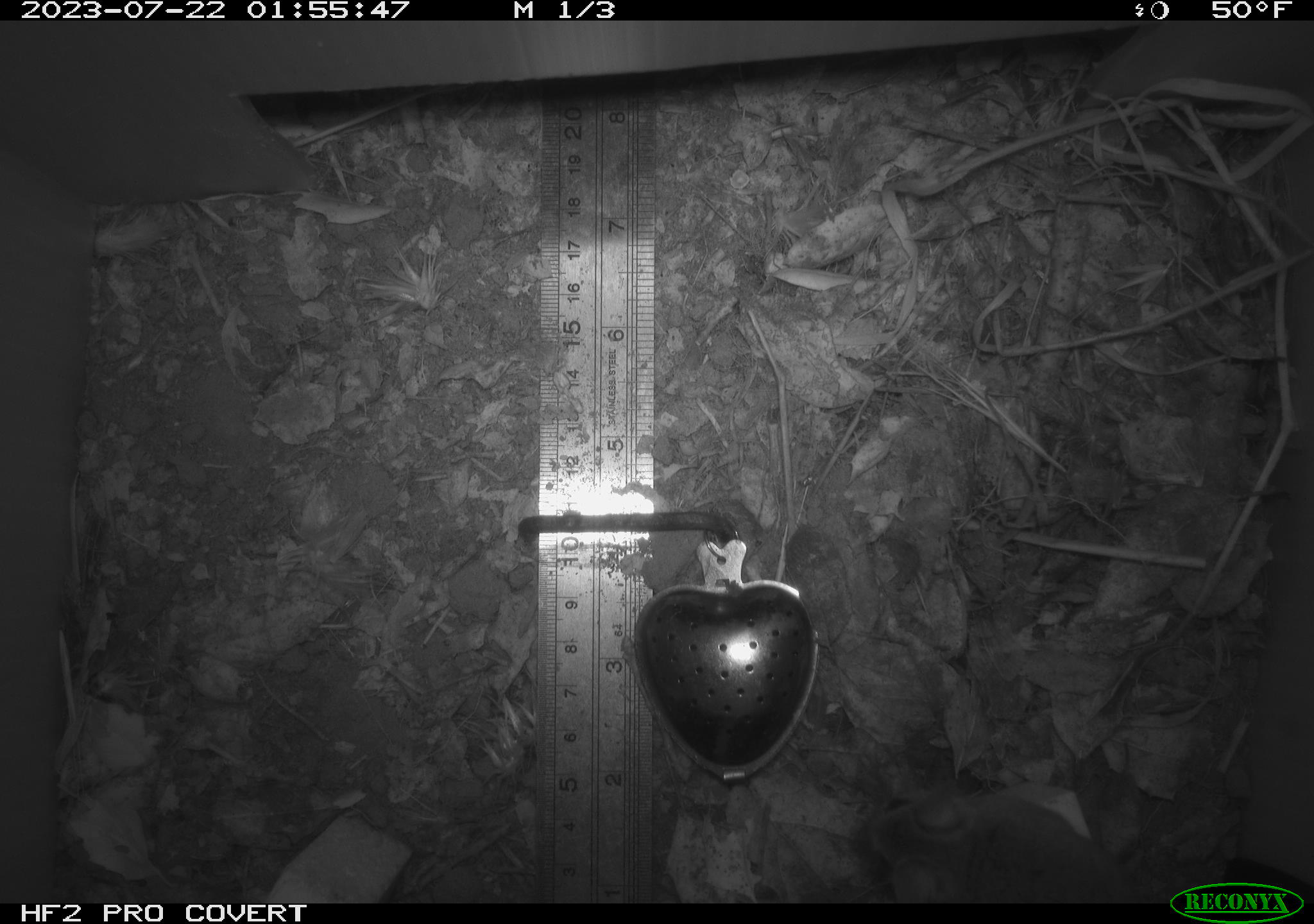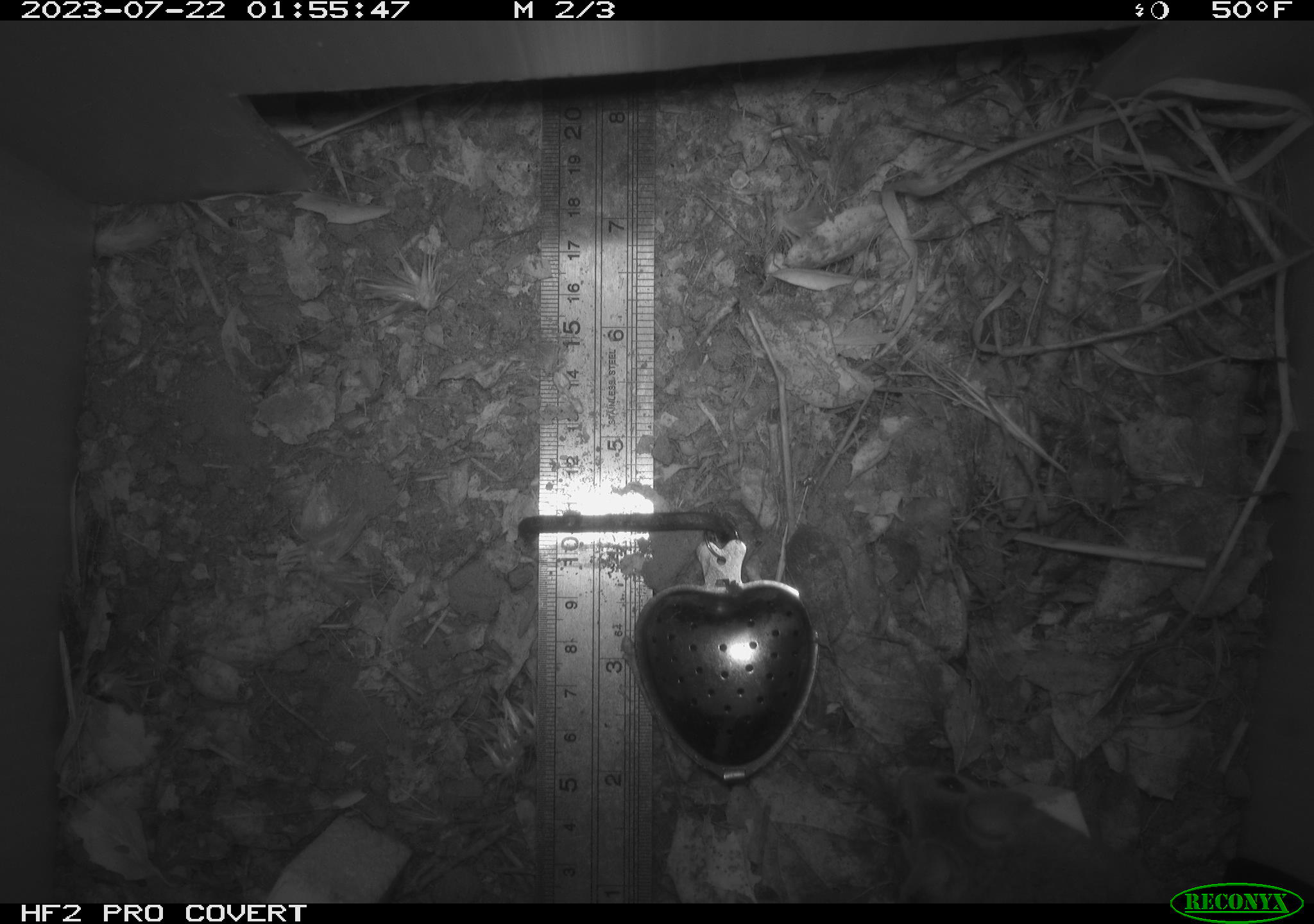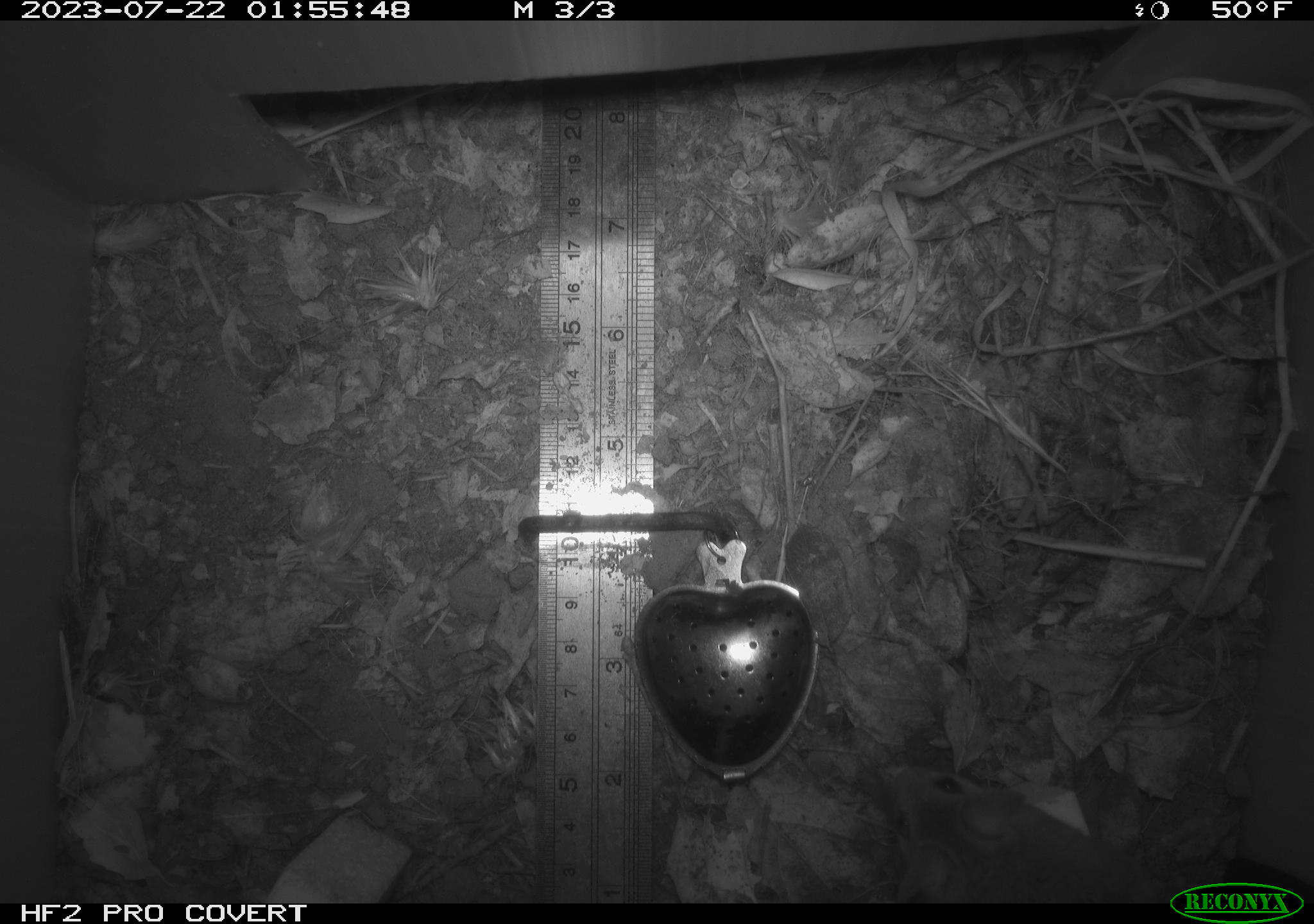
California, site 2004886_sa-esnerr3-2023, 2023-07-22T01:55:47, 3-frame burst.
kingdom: Animalia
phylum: Chordata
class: Mammalia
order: Rodentia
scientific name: Rodentia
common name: mouse species